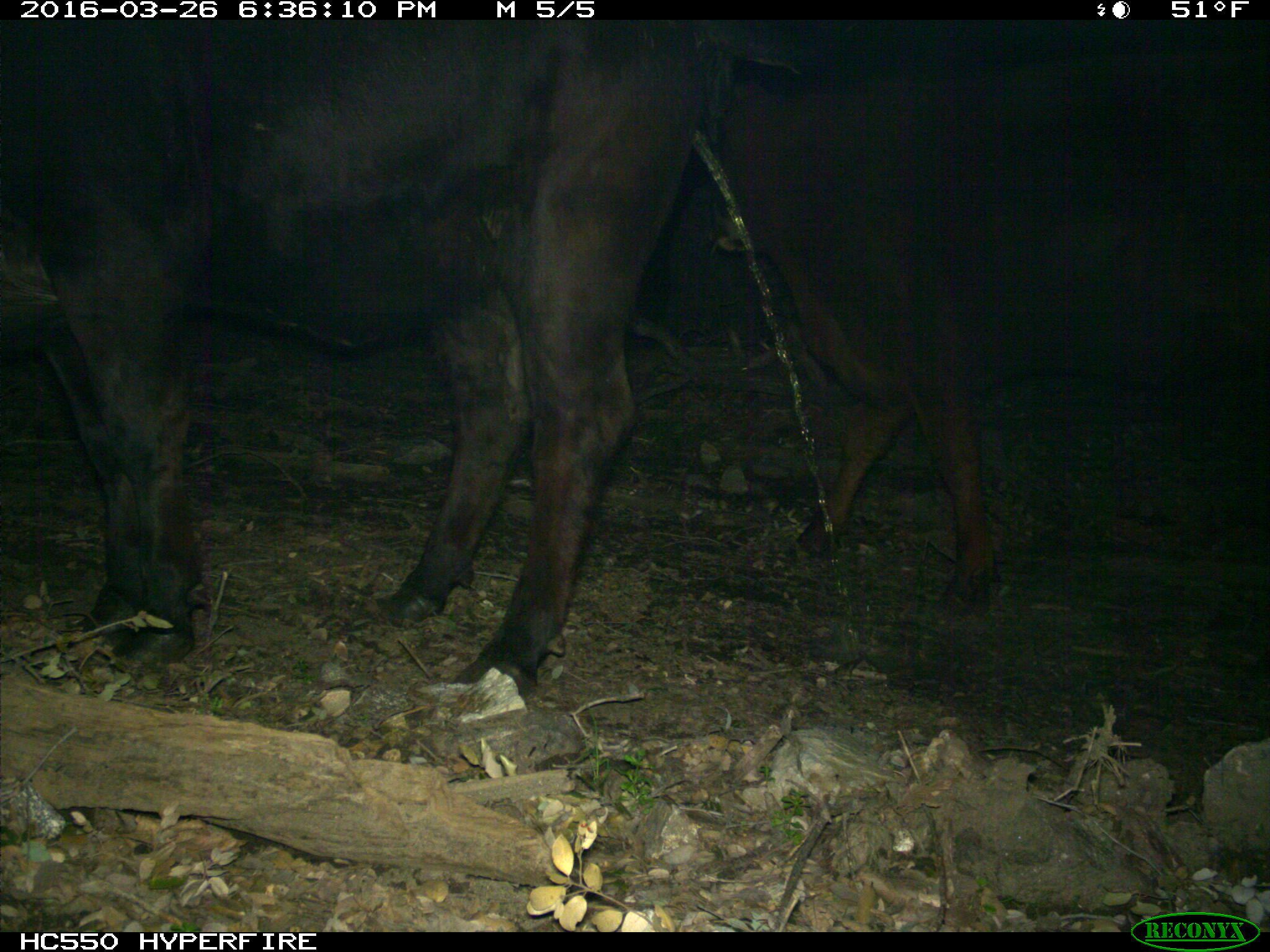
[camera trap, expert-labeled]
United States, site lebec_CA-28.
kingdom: Animalia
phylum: Chordata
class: Mammalia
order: Artiodactyla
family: Bovidae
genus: Bos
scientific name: Bos taurus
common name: domestic cow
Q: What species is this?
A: Bos taurus (domestic cow).